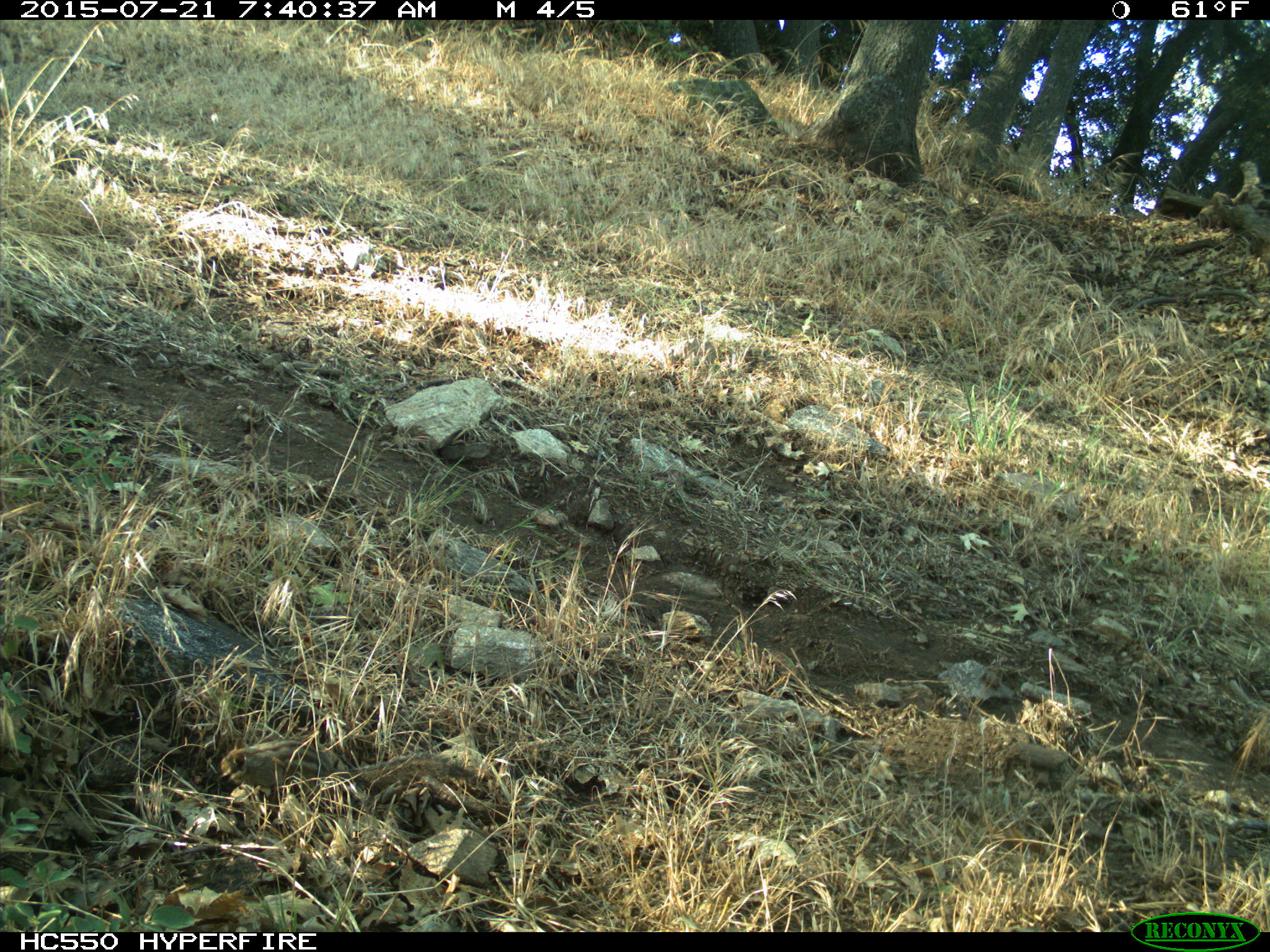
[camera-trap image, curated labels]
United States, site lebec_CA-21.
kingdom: Animalia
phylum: Chordata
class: Mammalia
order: Rodentia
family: Sciuridae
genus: Tamias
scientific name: Tamias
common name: chipmunk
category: unidentified chipmunk